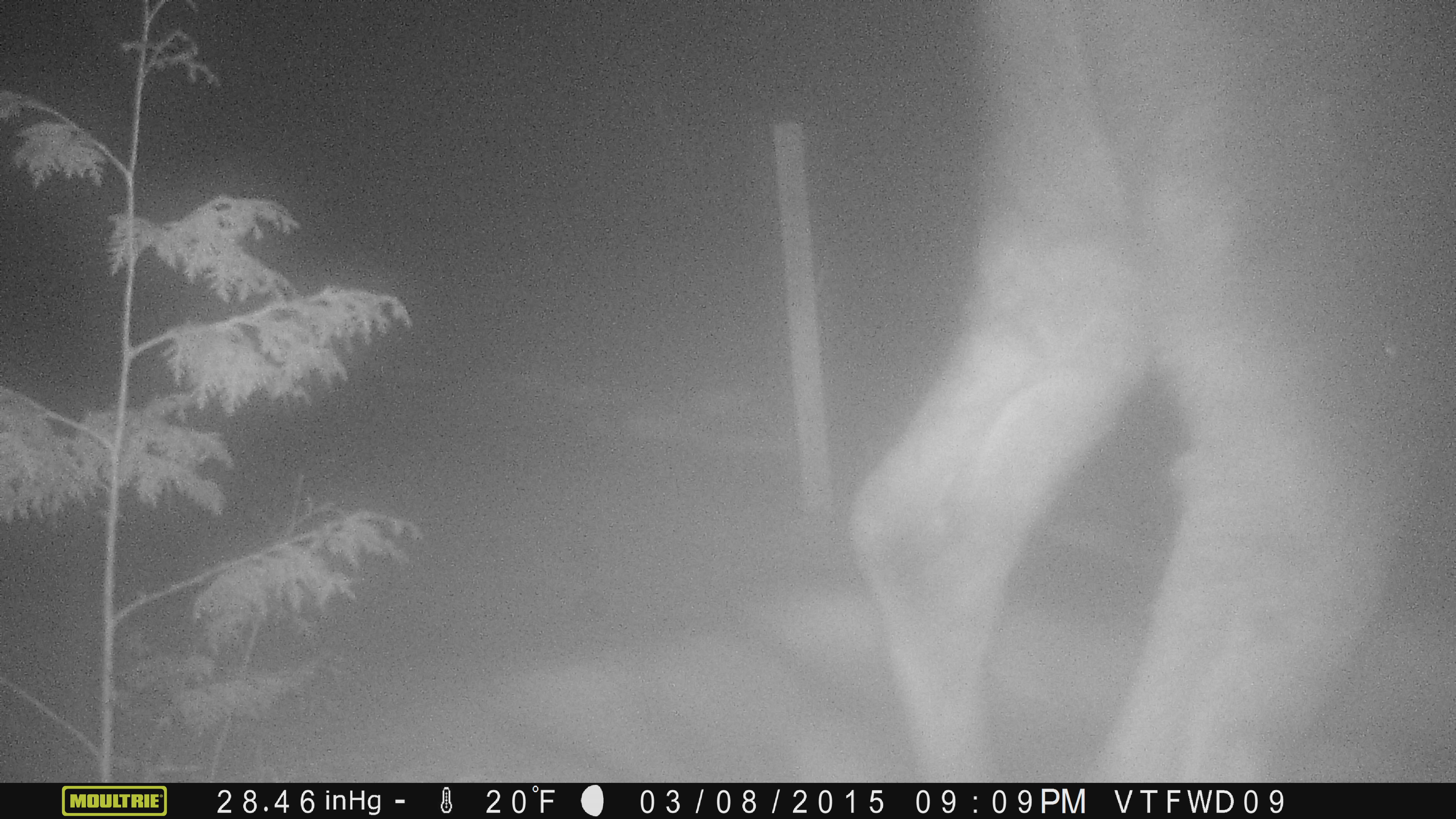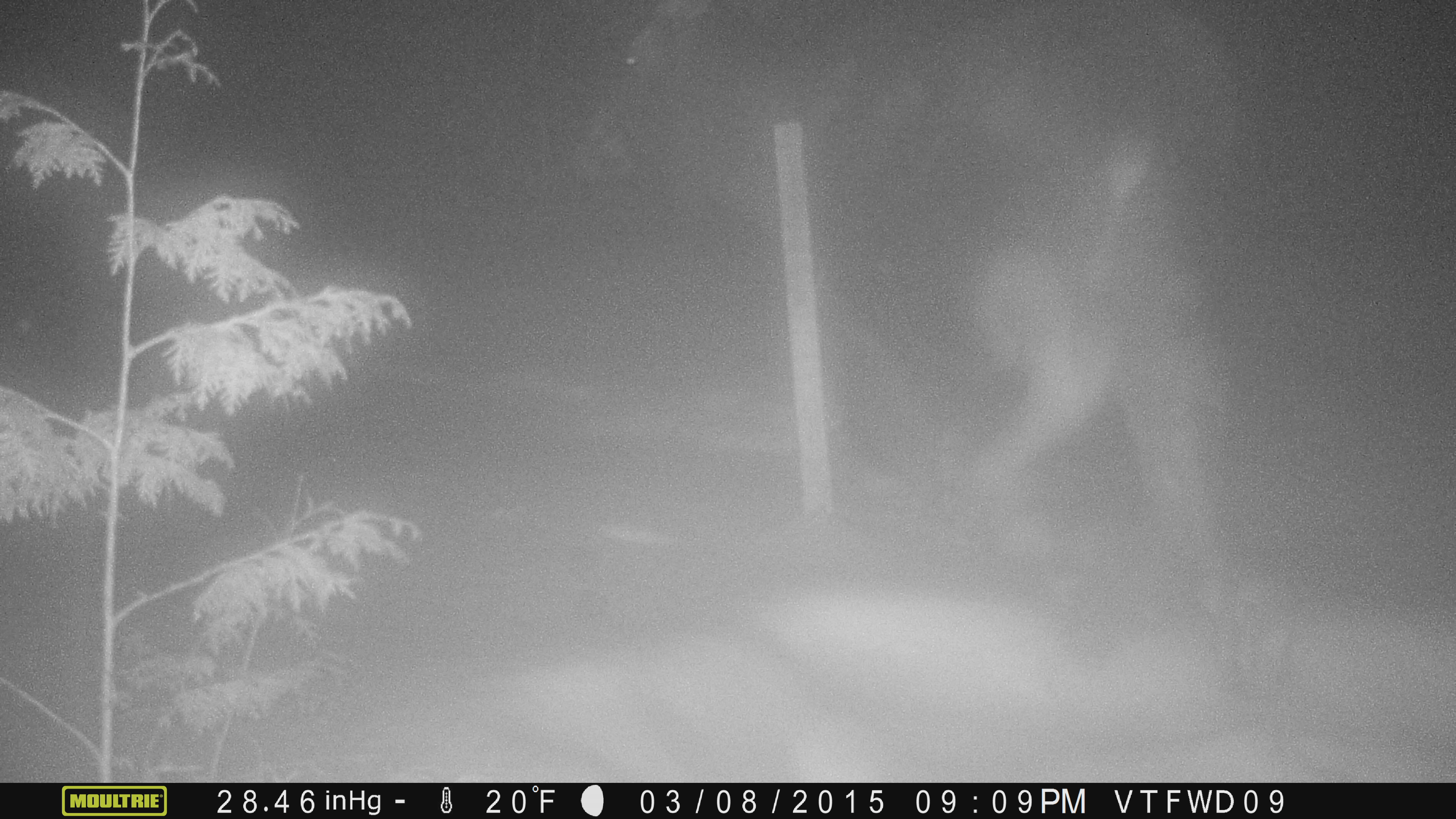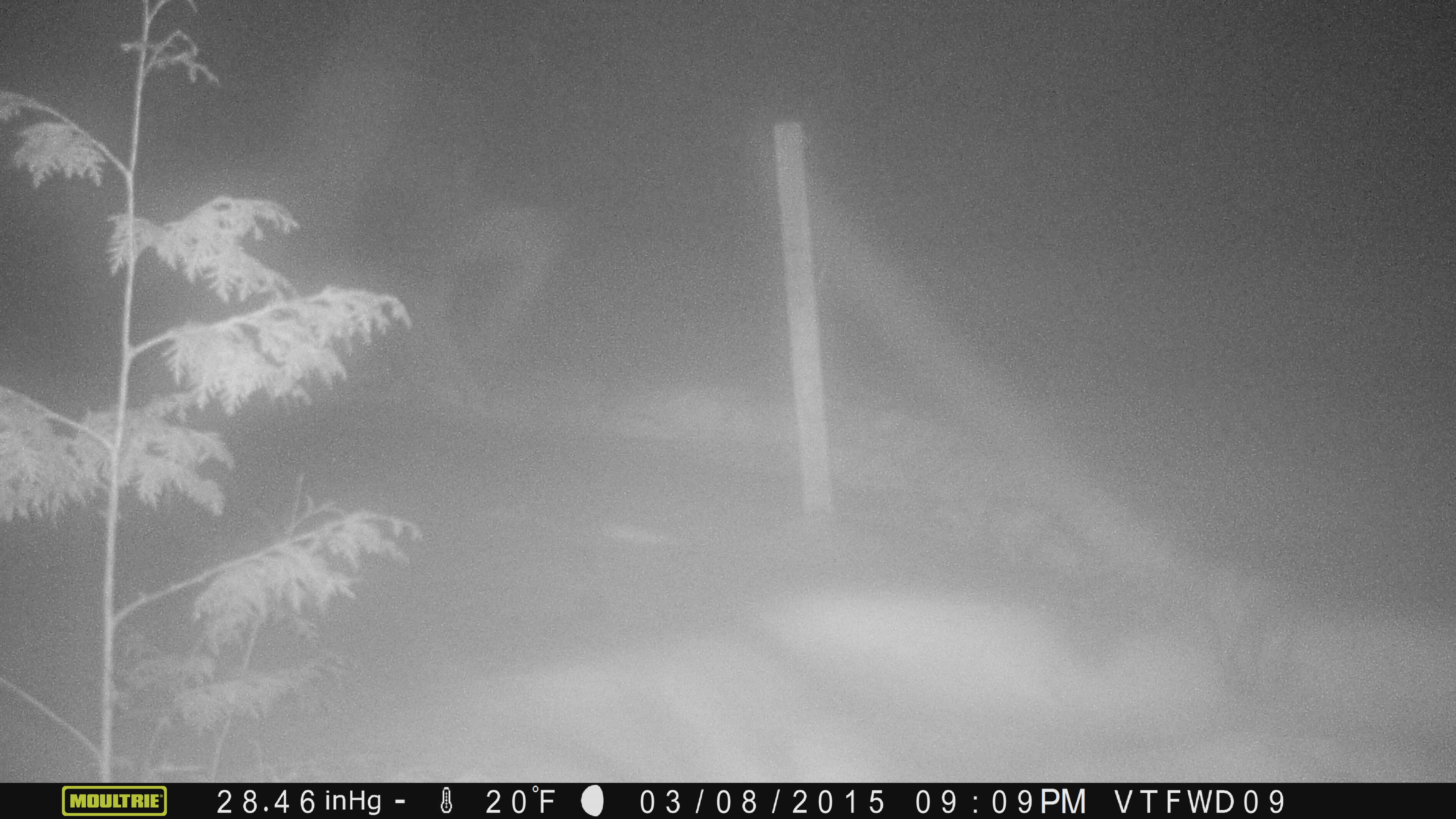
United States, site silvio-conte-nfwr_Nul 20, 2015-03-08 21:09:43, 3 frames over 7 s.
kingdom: Animalia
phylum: Chordata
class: Mammalia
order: Artiodactyla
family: Cervidae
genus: Alces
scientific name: Alces alces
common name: moose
Moose (Alces alces).